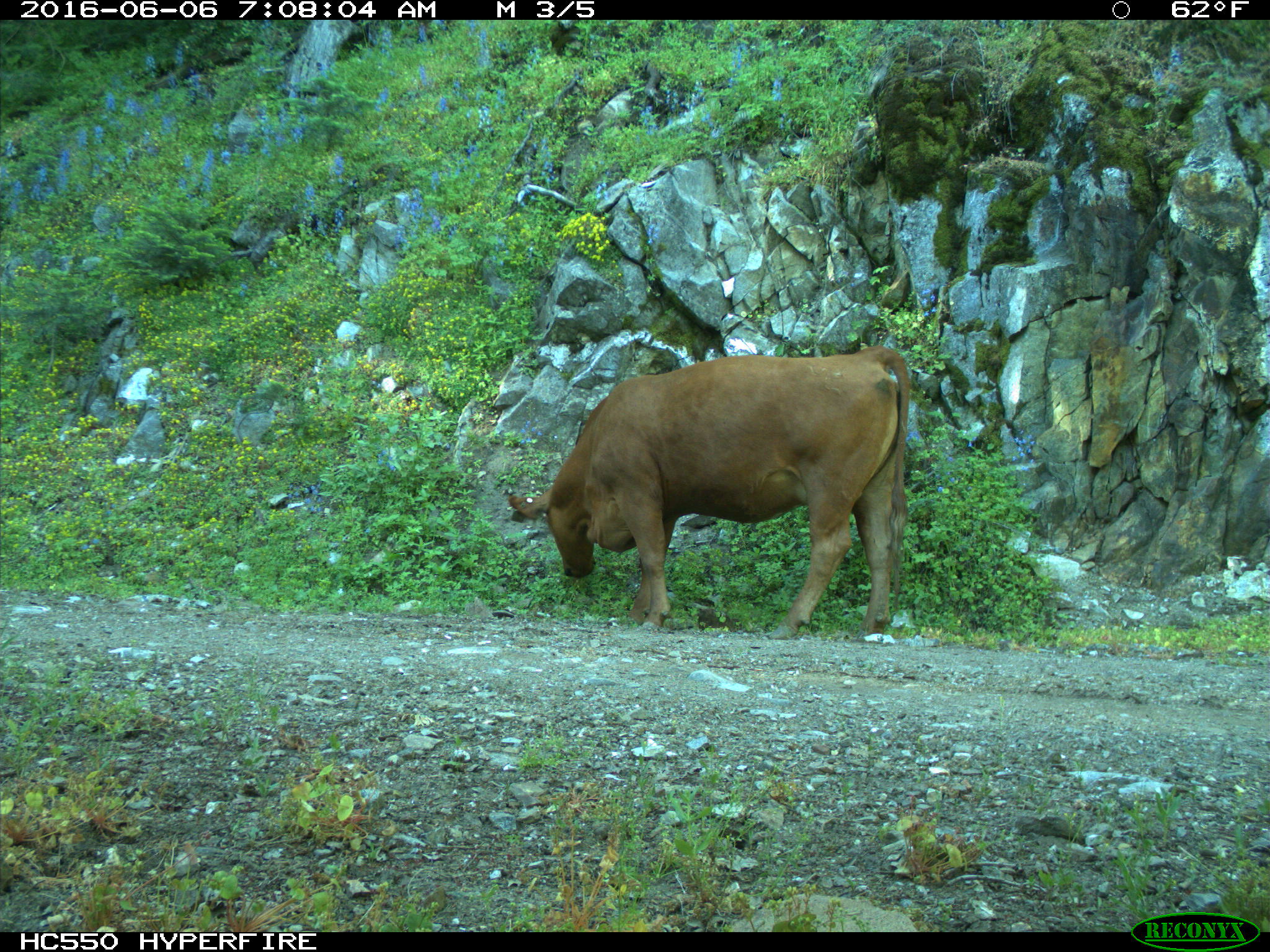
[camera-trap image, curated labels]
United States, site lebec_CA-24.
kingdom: Animalia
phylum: Chordata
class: Mammalia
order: Artiodactyla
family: Bovidae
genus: Bos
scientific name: Bos taurus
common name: domestic cow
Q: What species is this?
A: Bos taurus (domestic cow).